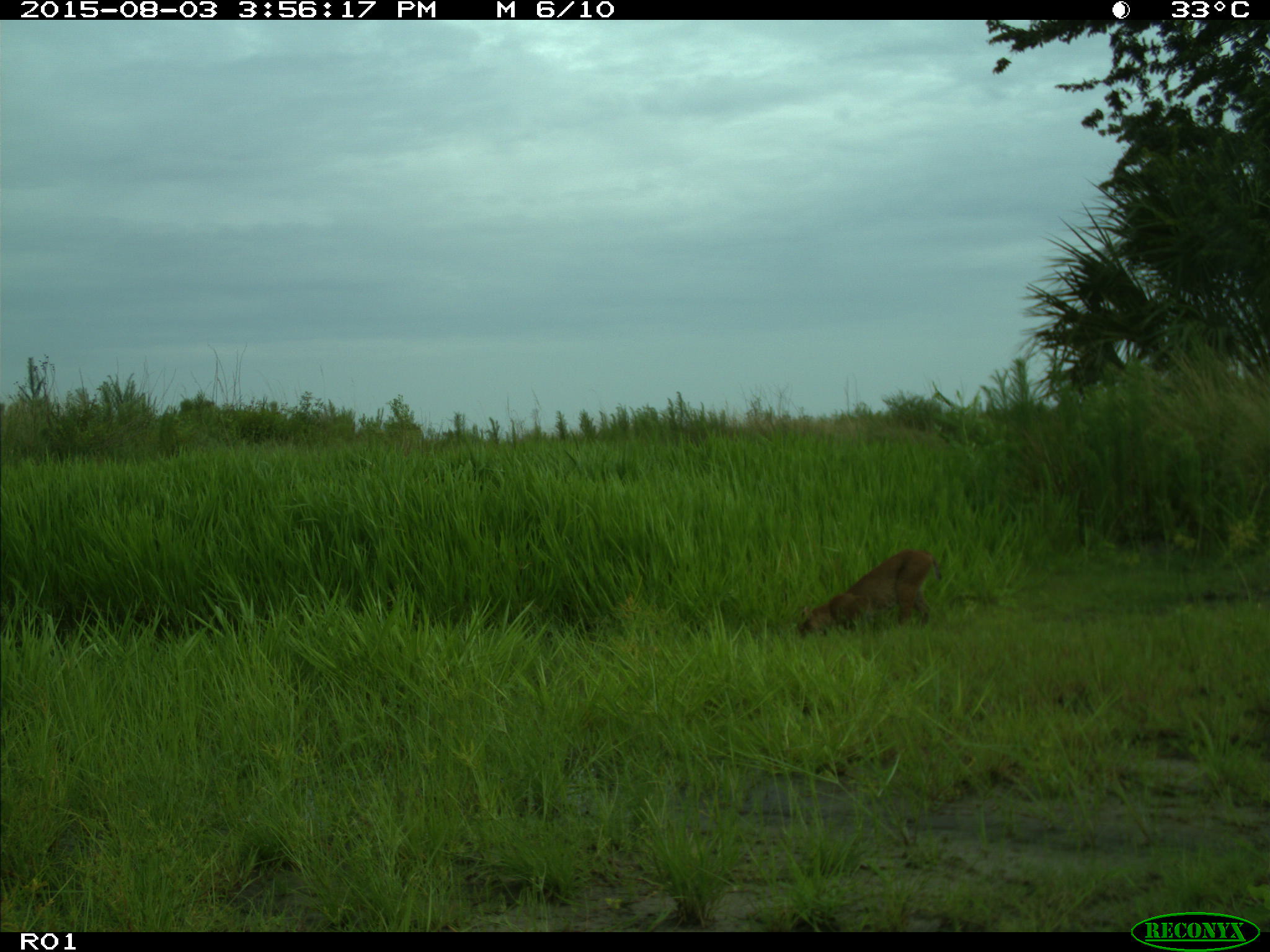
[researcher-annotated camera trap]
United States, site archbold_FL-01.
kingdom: Animalia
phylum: Chordata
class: Mammalia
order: Carnivora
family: Felidae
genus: Lynx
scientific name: Lynx rufus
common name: bobcat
Lynx rufus (bobcat).